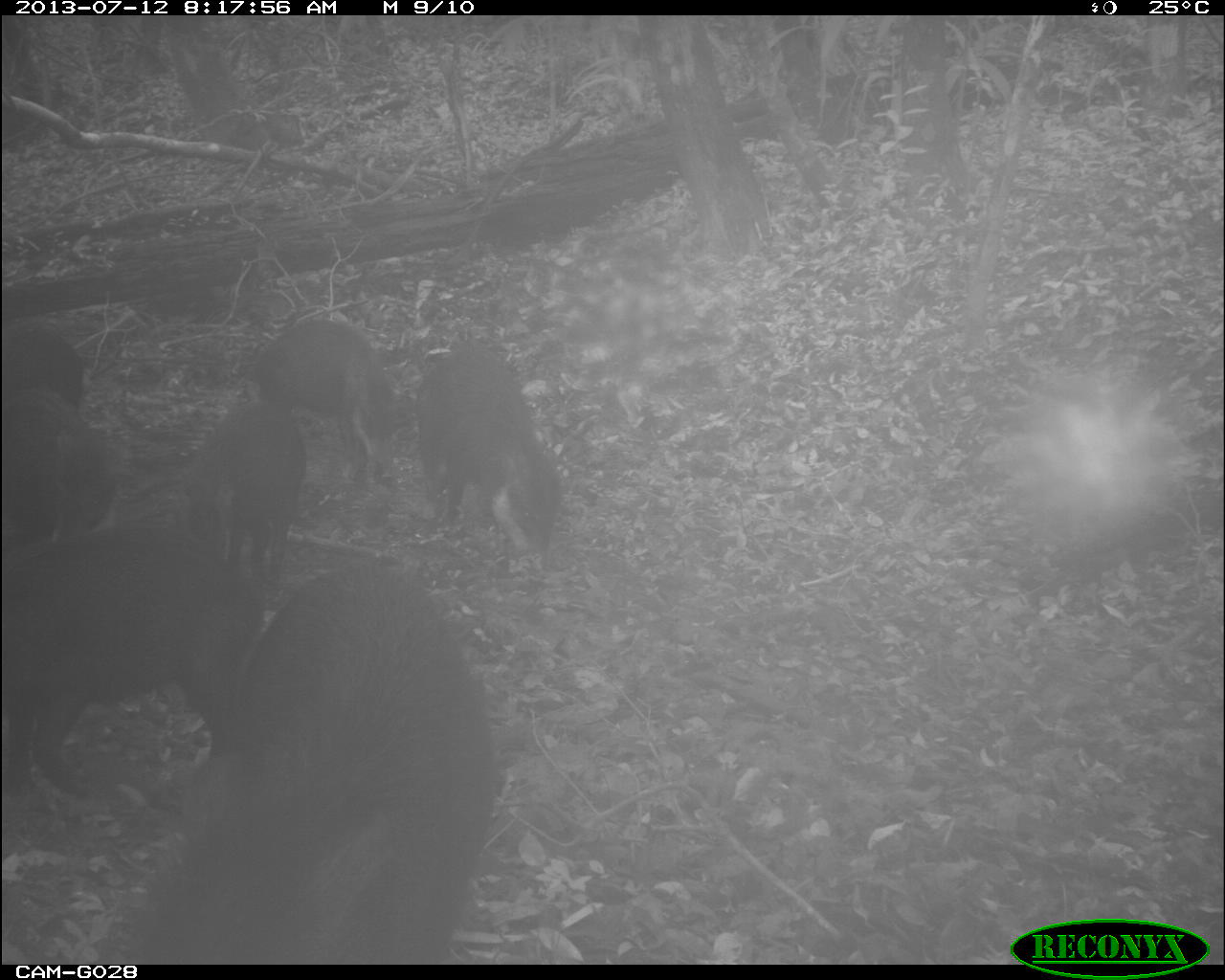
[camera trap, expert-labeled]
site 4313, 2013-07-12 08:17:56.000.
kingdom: Animalia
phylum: Chordata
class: Mammalia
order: Artiodactyla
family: Tayassuidae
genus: Tayassu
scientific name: Tayassu pecari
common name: white-lipped peccary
Tayassu pecari (white-lipped peccary), count 25.